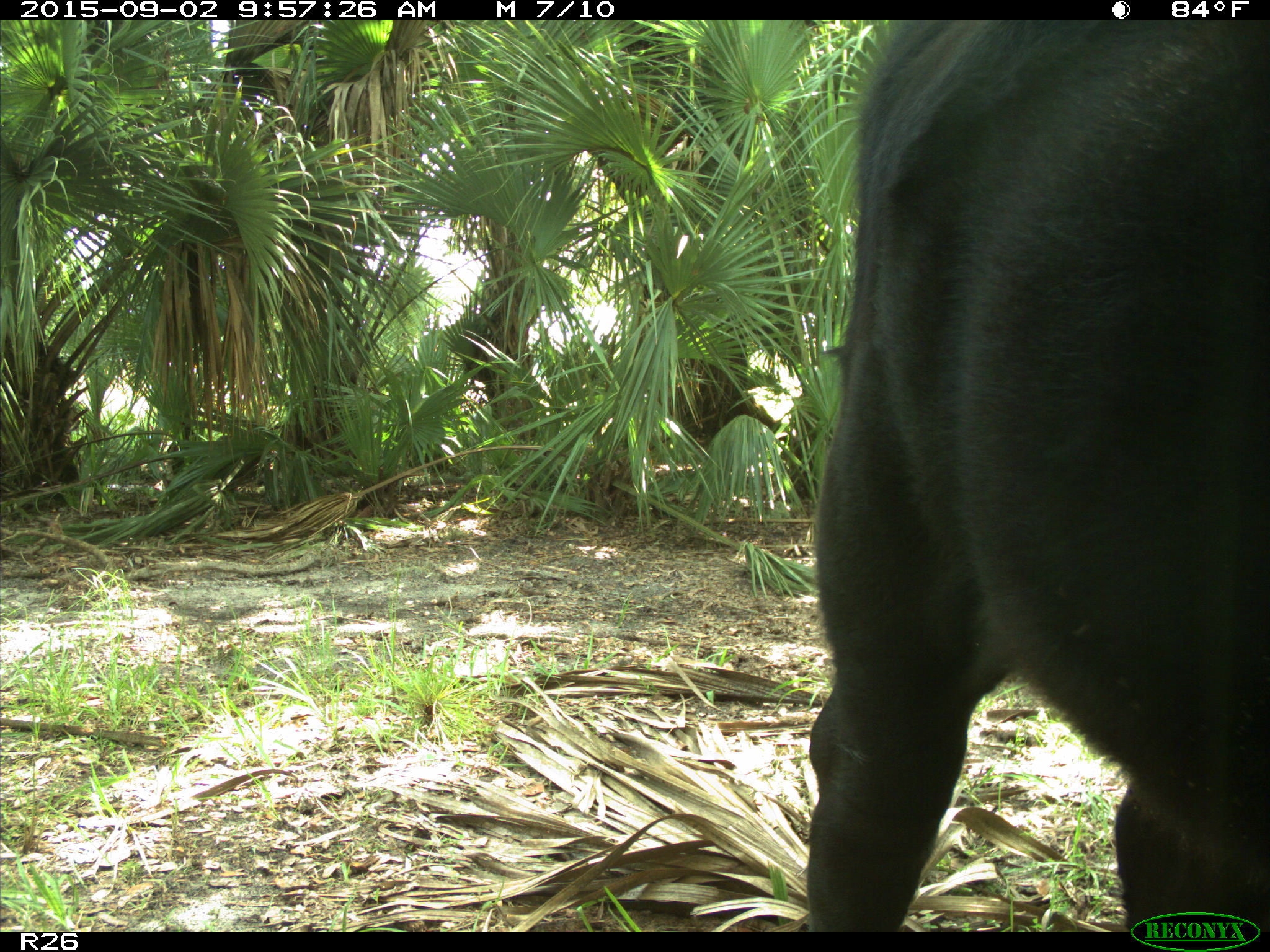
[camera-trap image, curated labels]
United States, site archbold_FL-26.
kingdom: Animalia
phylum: Chordata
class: Mammalia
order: Artiodactyla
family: Bovidae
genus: Bos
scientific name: Bos taurus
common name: domestic cow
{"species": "Bos taurus (domestic cow)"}